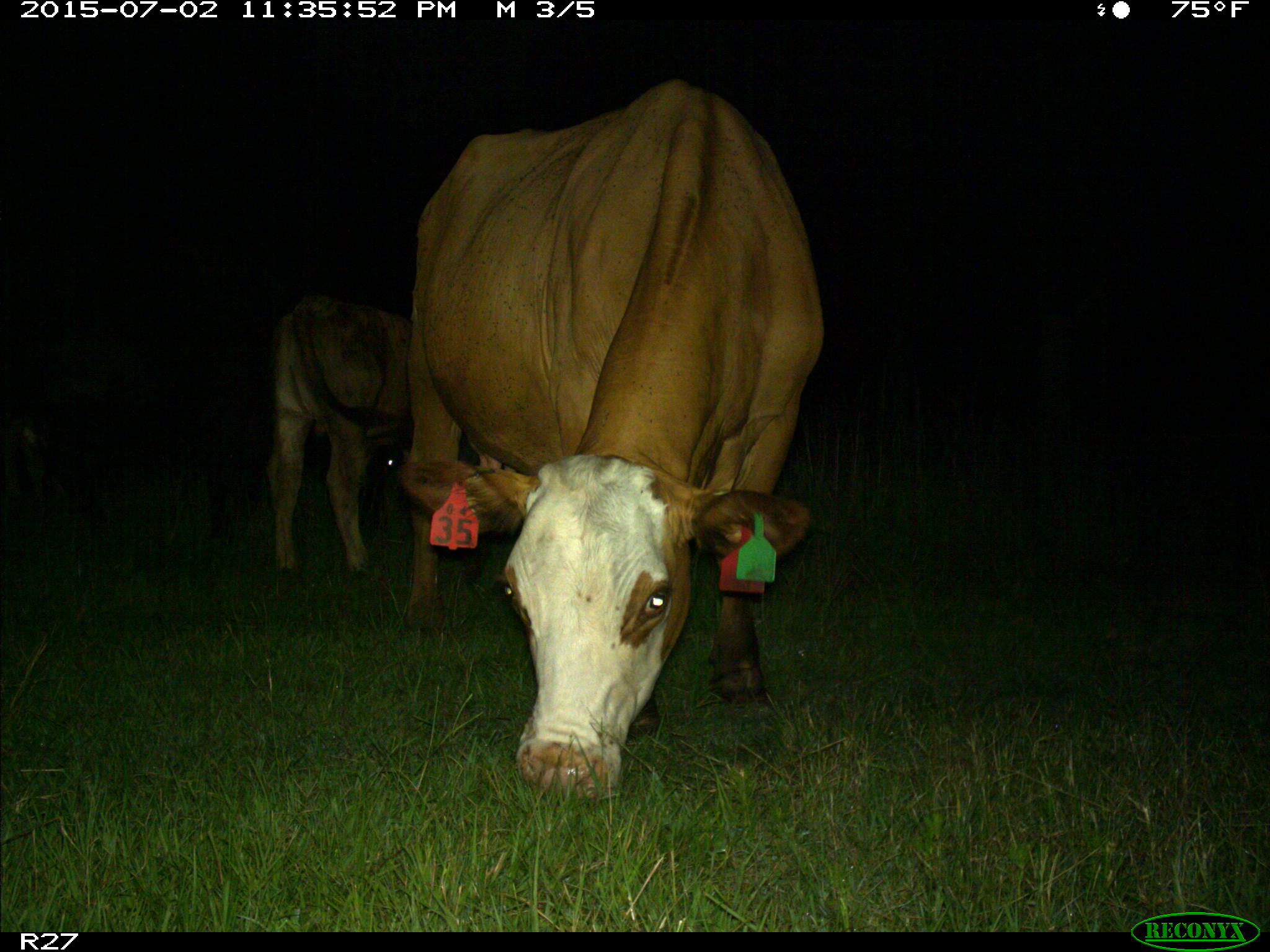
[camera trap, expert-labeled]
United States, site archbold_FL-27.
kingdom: Animalia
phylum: Chordata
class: Mammalia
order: Artiodactyla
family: Bovidae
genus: Bos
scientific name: Bos taurus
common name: domestic cow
Bos taurus (domestic cow).